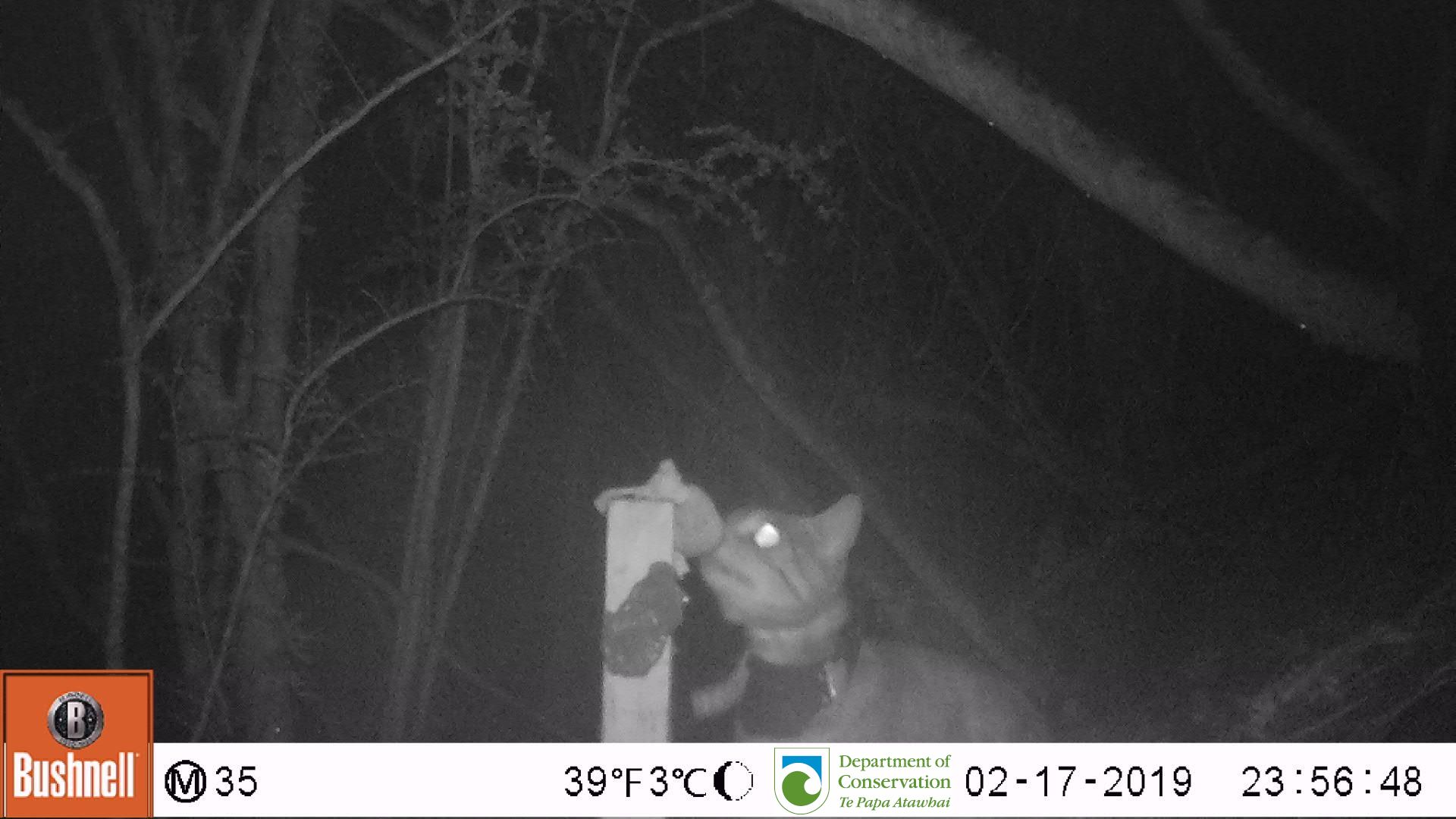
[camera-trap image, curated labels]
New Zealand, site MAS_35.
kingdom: Animalia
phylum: Chordata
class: Mammalia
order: Carnivora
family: Felidae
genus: Felis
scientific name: Felis catus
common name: domestic cat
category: cat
Cat (domestic cat) (Felis catus).